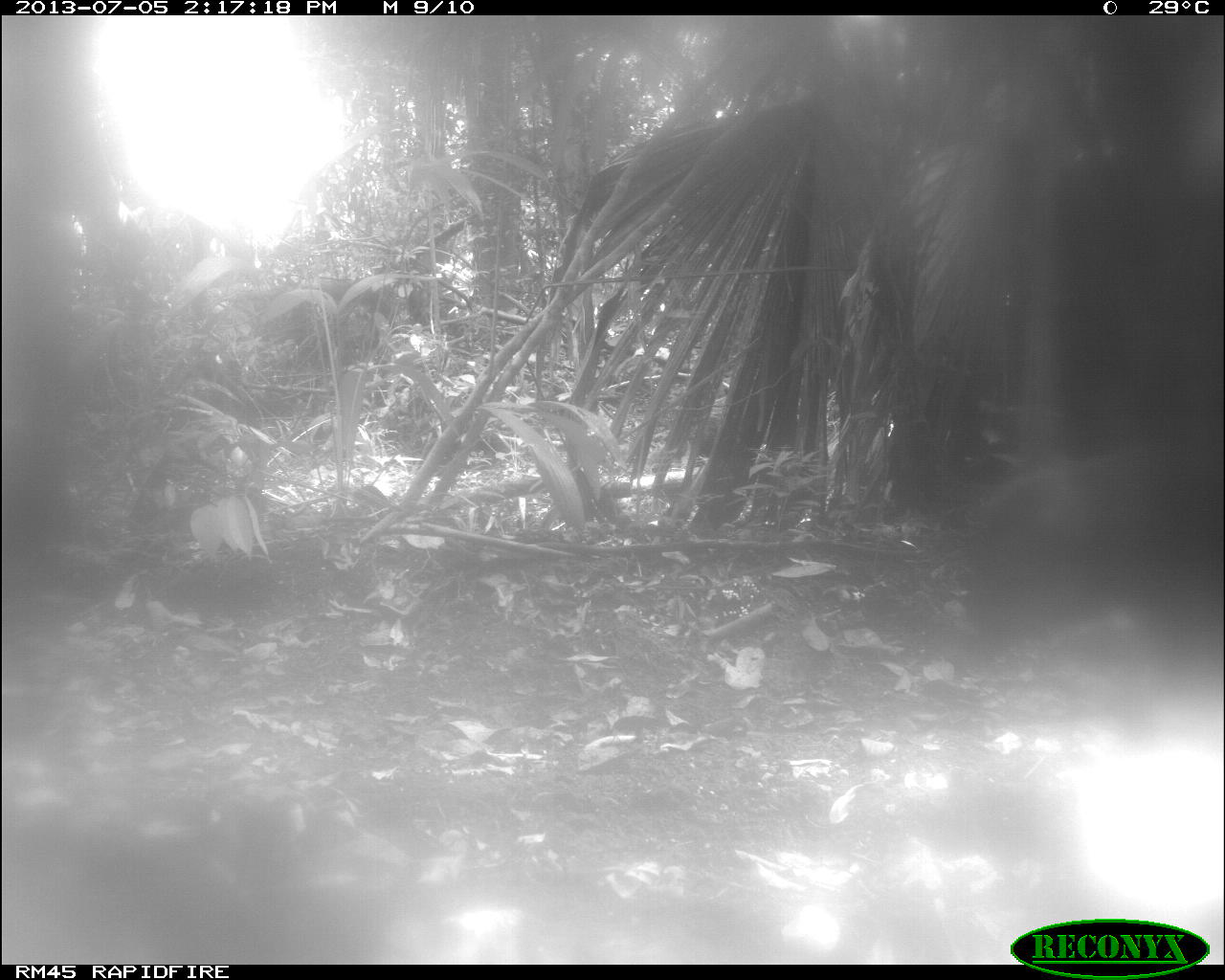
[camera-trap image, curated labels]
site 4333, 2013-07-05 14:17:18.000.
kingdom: Animalia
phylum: Chordata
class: Mammalia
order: Artiodactyla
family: Tayassuidae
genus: Tayassu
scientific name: Tayassu pecari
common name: white-lipped peccary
Tayassu pecari (white-lipped peccary), count 1.